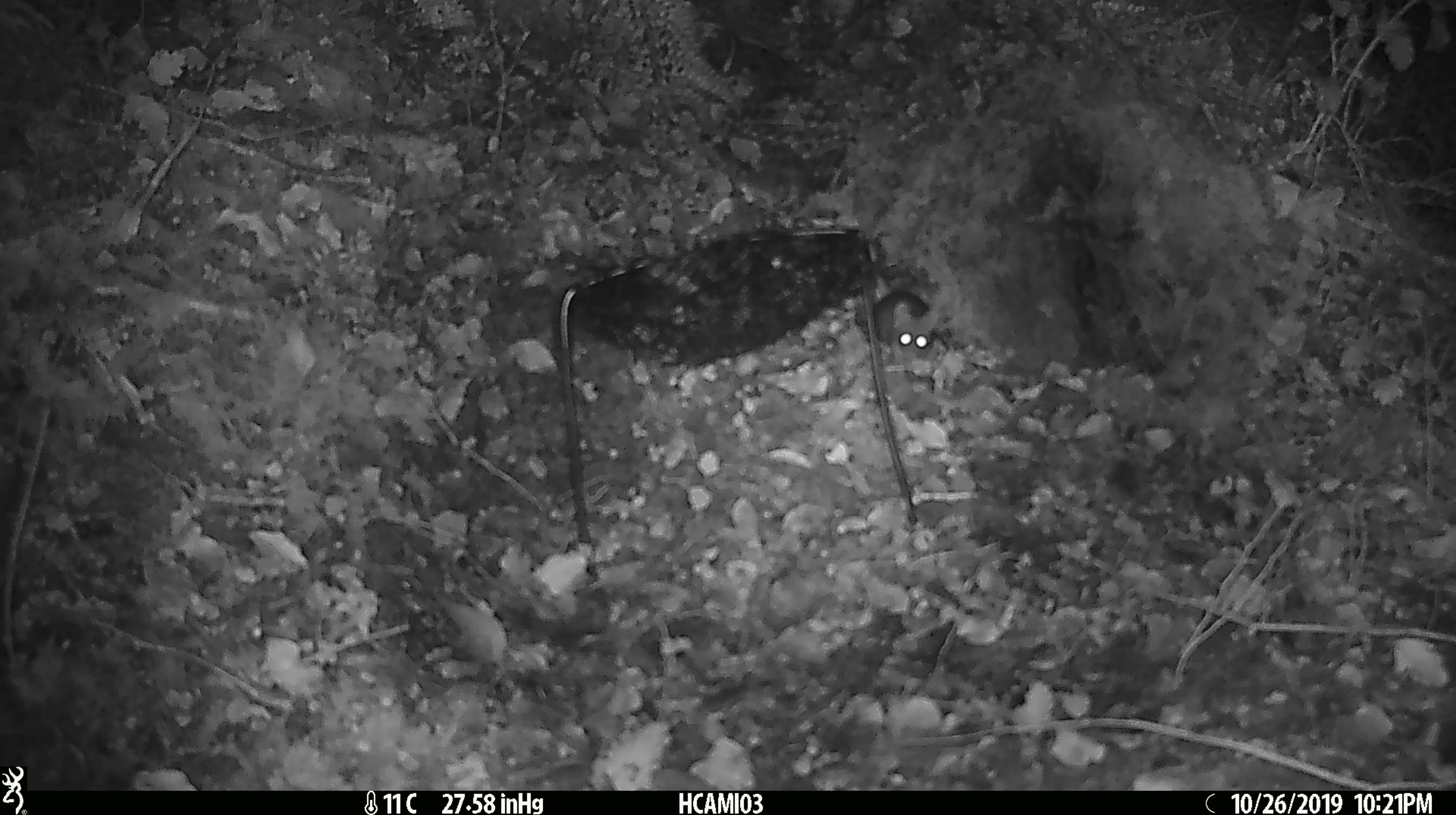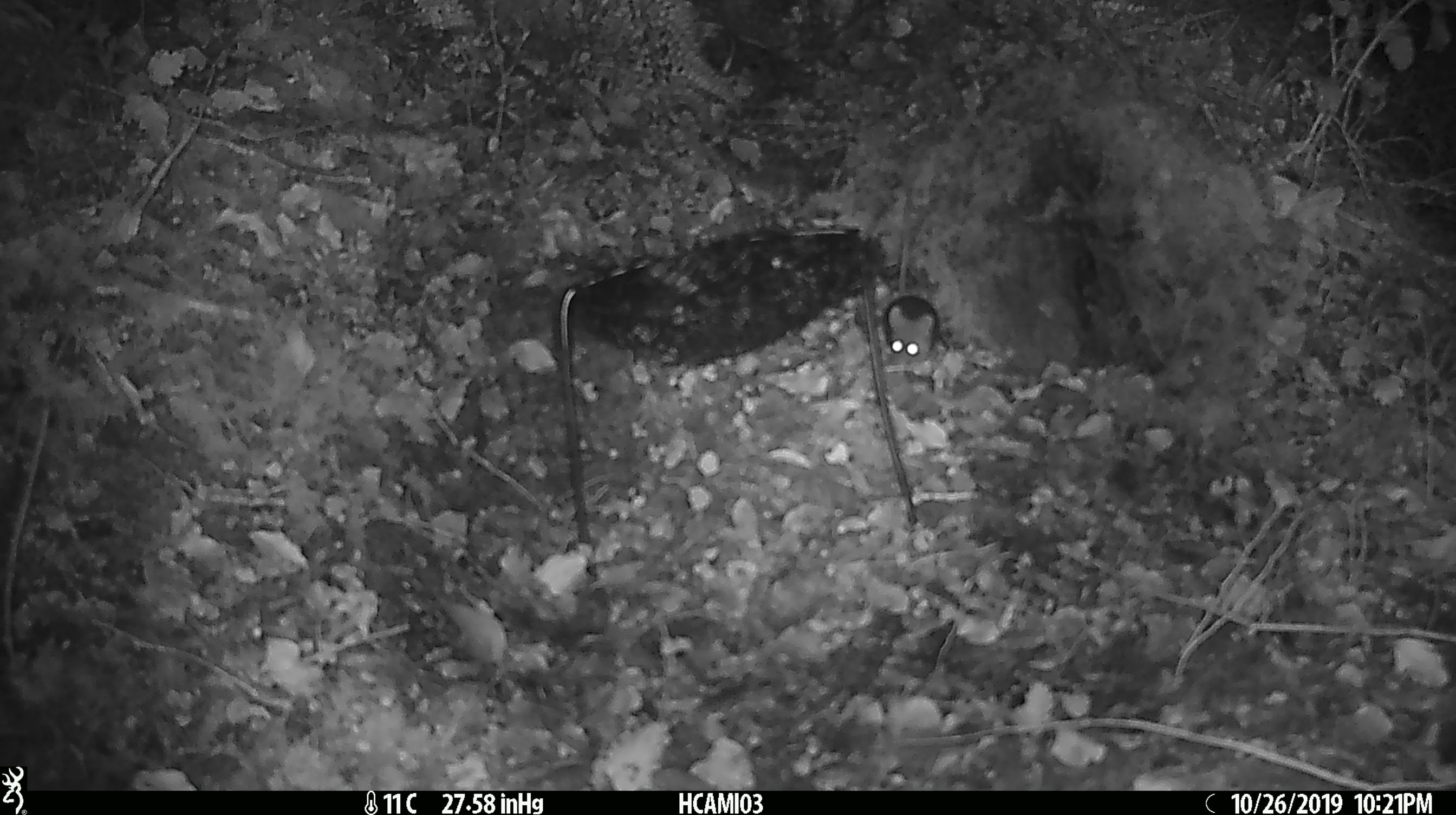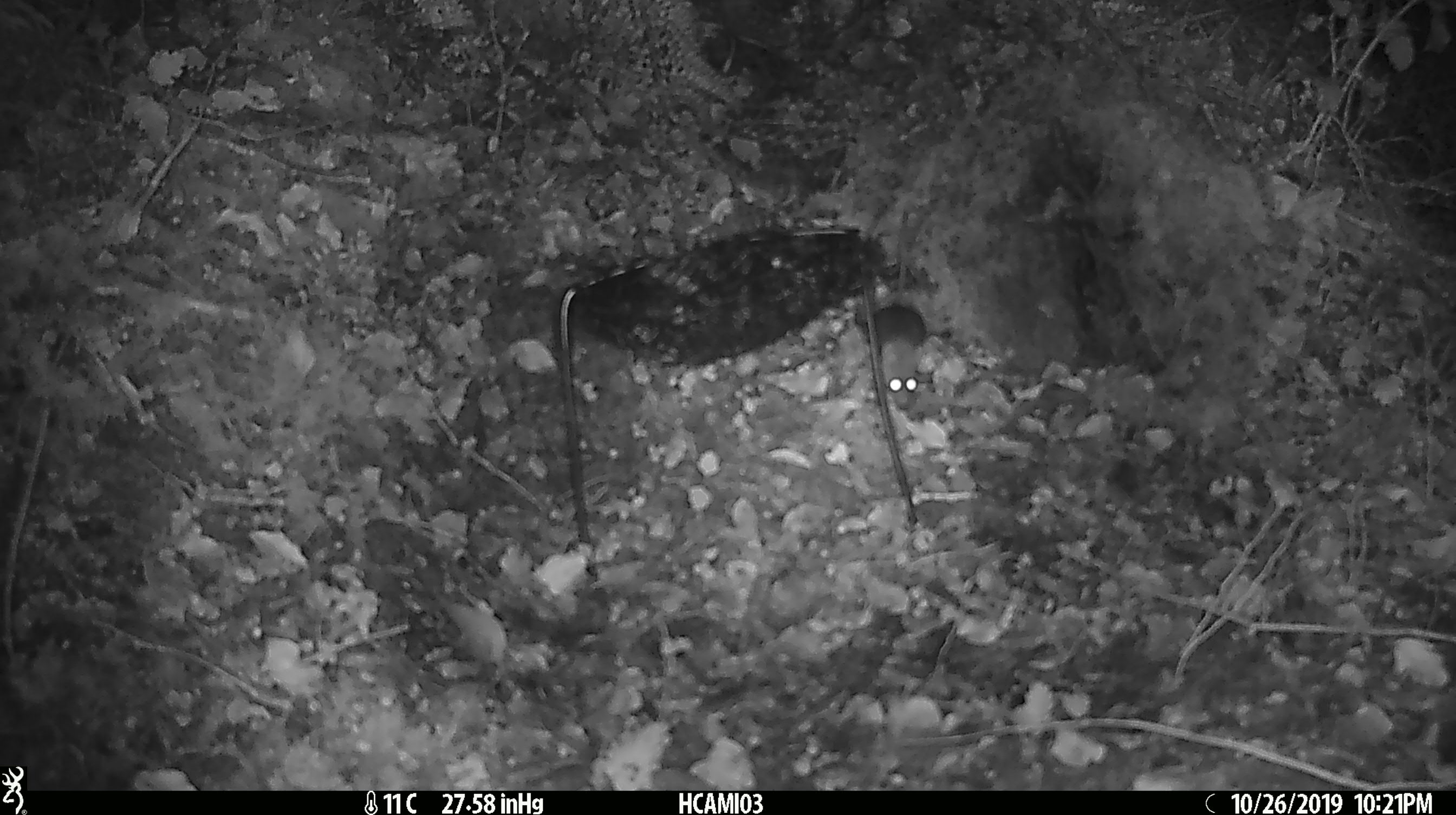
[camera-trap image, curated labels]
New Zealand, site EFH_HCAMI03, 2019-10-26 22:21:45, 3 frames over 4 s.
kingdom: Animalia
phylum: Chordata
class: Mammalia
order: Rodentia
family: Muridae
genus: Mus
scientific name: Mus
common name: mouse